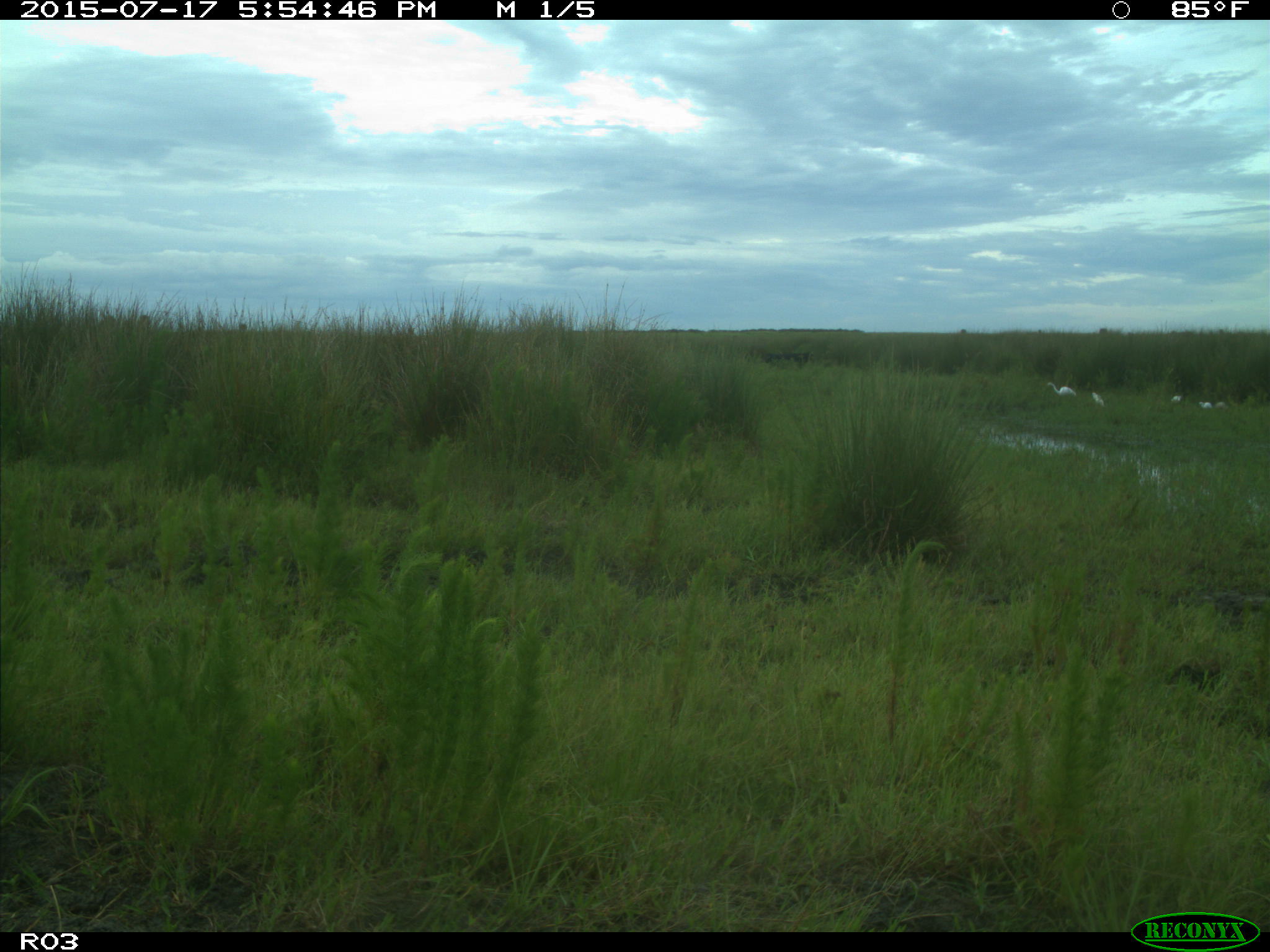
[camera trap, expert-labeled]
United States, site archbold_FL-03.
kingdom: Animalia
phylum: Chordata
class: Aves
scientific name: Aves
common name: birds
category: unidentified bird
Unidentified bird (birds) (Aves).